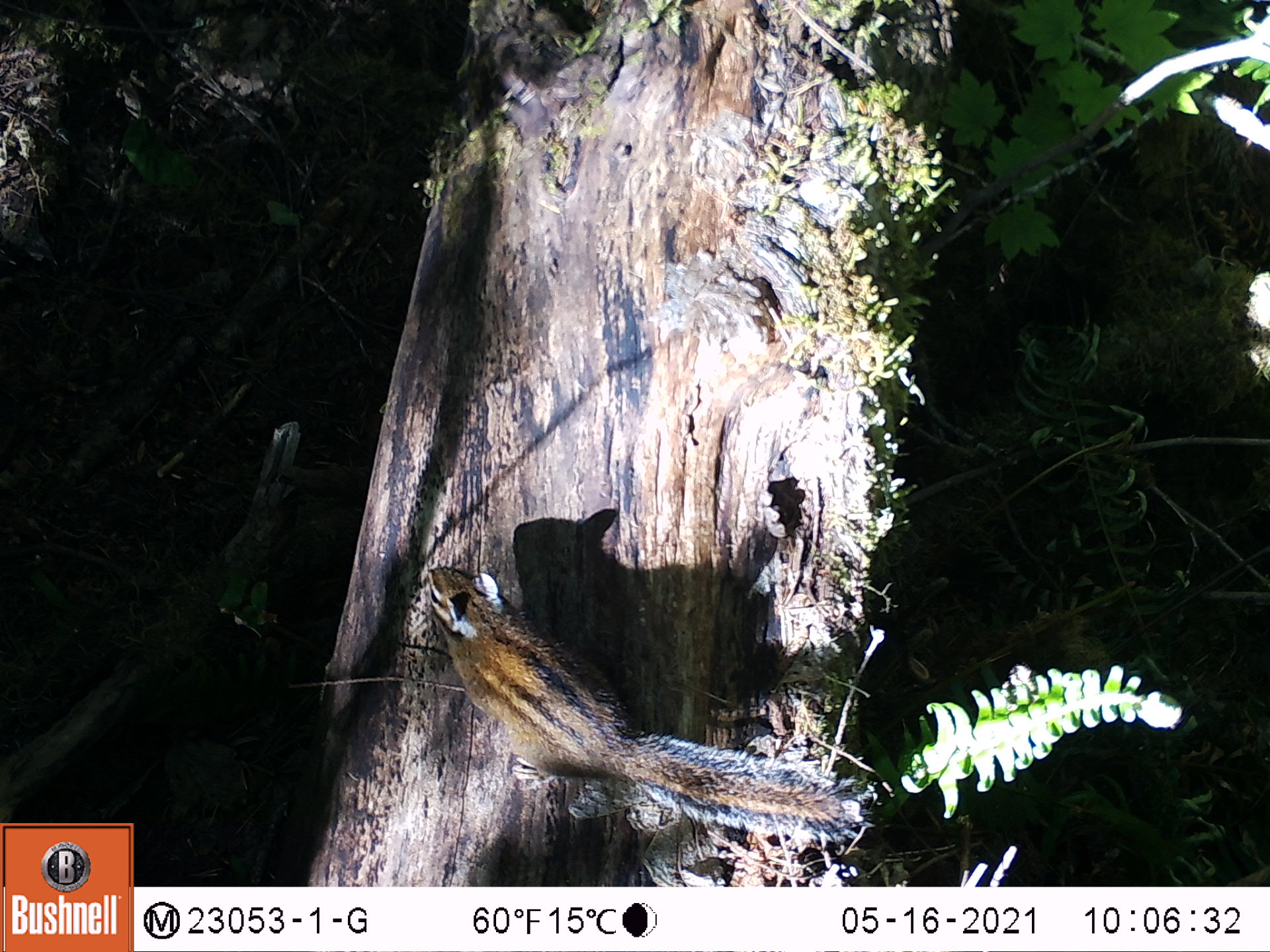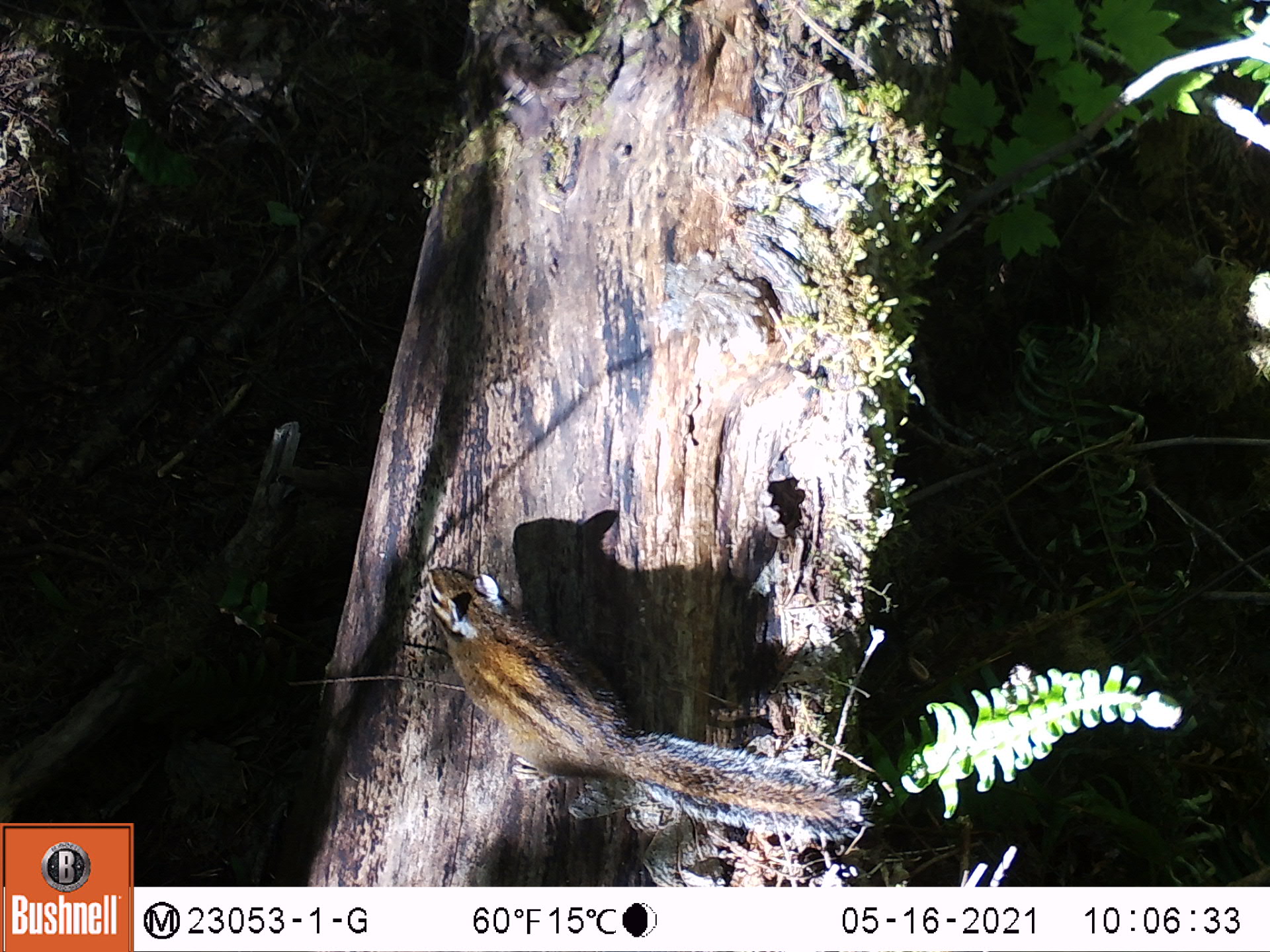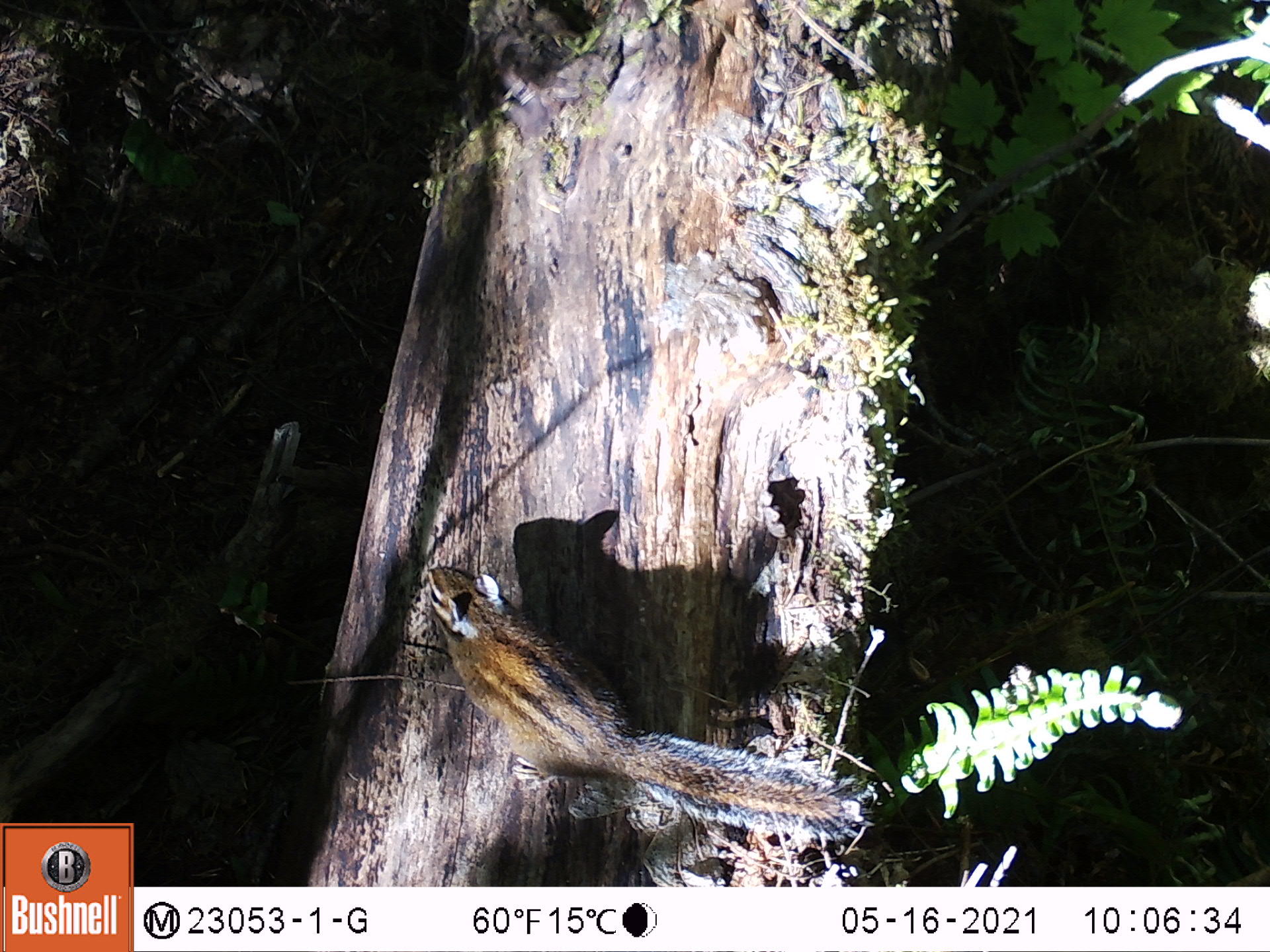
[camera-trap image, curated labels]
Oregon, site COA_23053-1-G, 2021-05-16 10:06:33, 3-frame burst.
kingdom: Animalia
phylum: Chordata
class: Mammalia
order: Rodentia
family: Sciuridae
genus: Neotamias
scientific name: Neotamias townsendii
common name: townsend's chipmunk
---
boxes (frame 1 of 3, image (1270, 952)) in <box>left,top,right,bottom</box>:
townsend's chipmunk: <box>419,556,880,850</box>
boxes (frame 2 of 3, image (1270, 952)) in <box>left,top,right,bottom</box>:
townsend's chipmunk: <box>418,561,869,845</box>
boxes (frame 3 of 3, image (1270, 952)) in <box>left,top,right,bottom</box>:
townsend's chipmunk: <box>421,561,879,848</box>